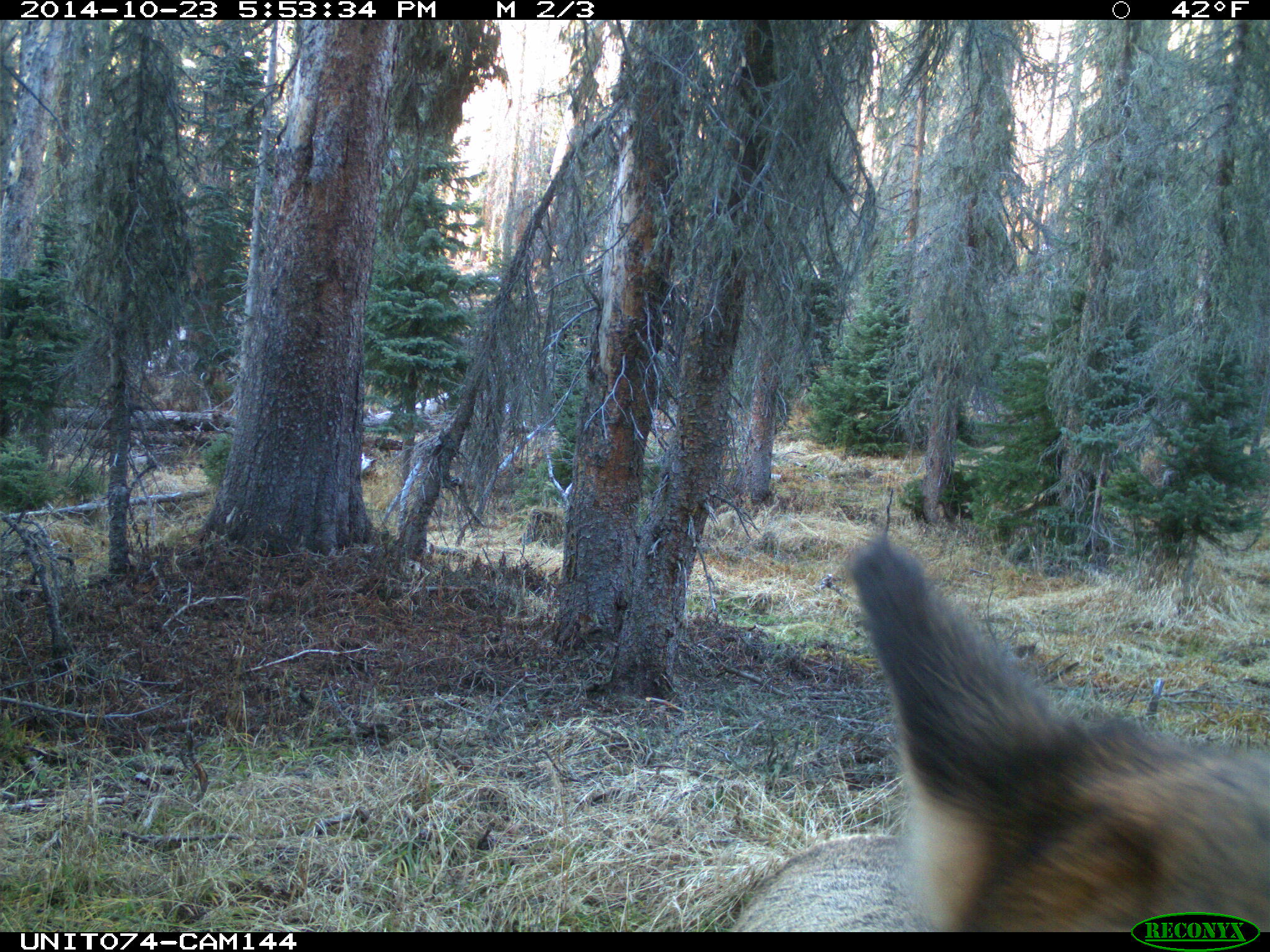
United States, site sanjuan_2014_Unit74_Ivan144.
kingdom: Animalia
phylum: Chordata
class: Mammalia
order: Artiodactyla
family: Cervidae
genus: Cervus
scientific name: Cervus elaphus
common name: red deer